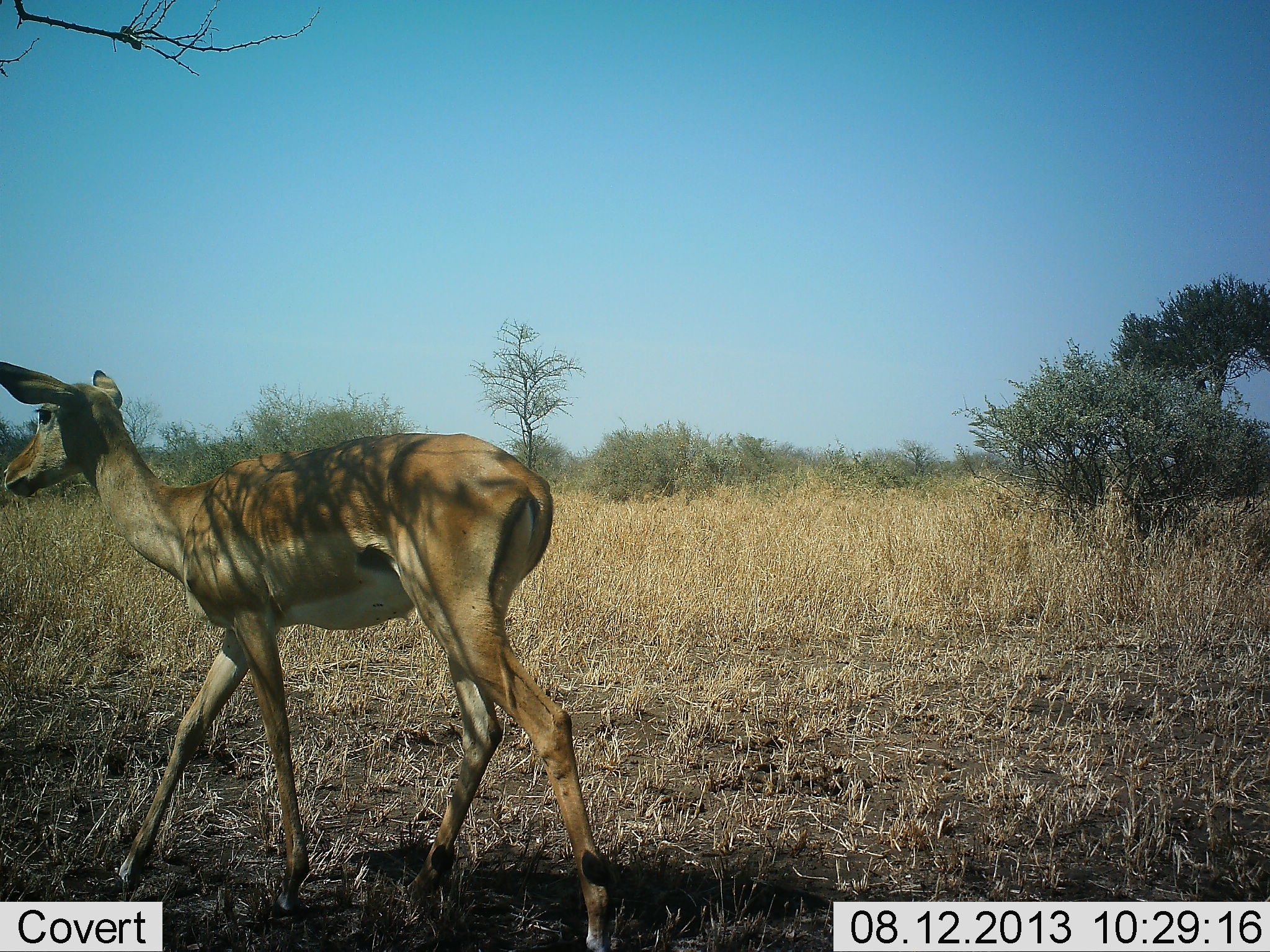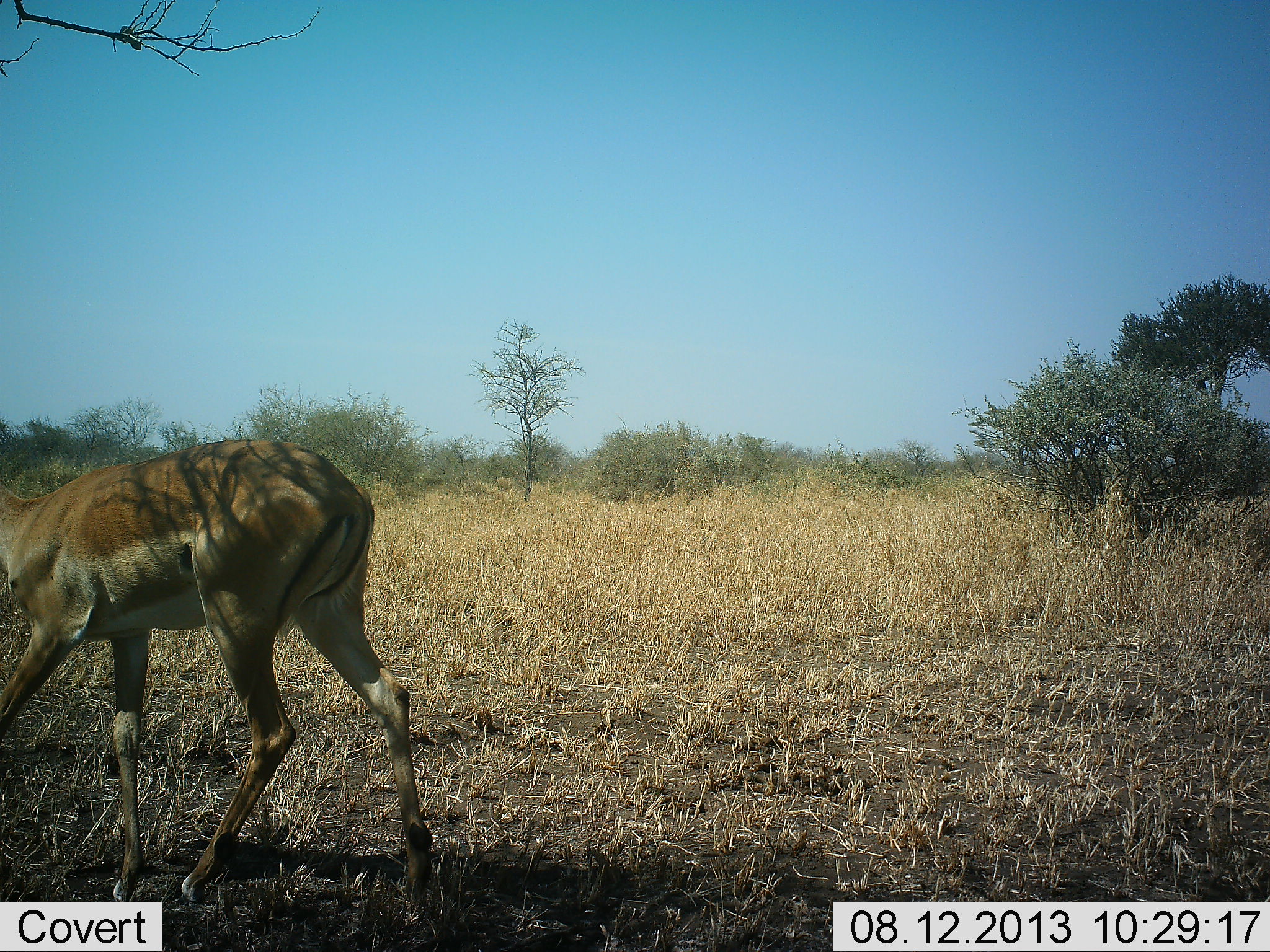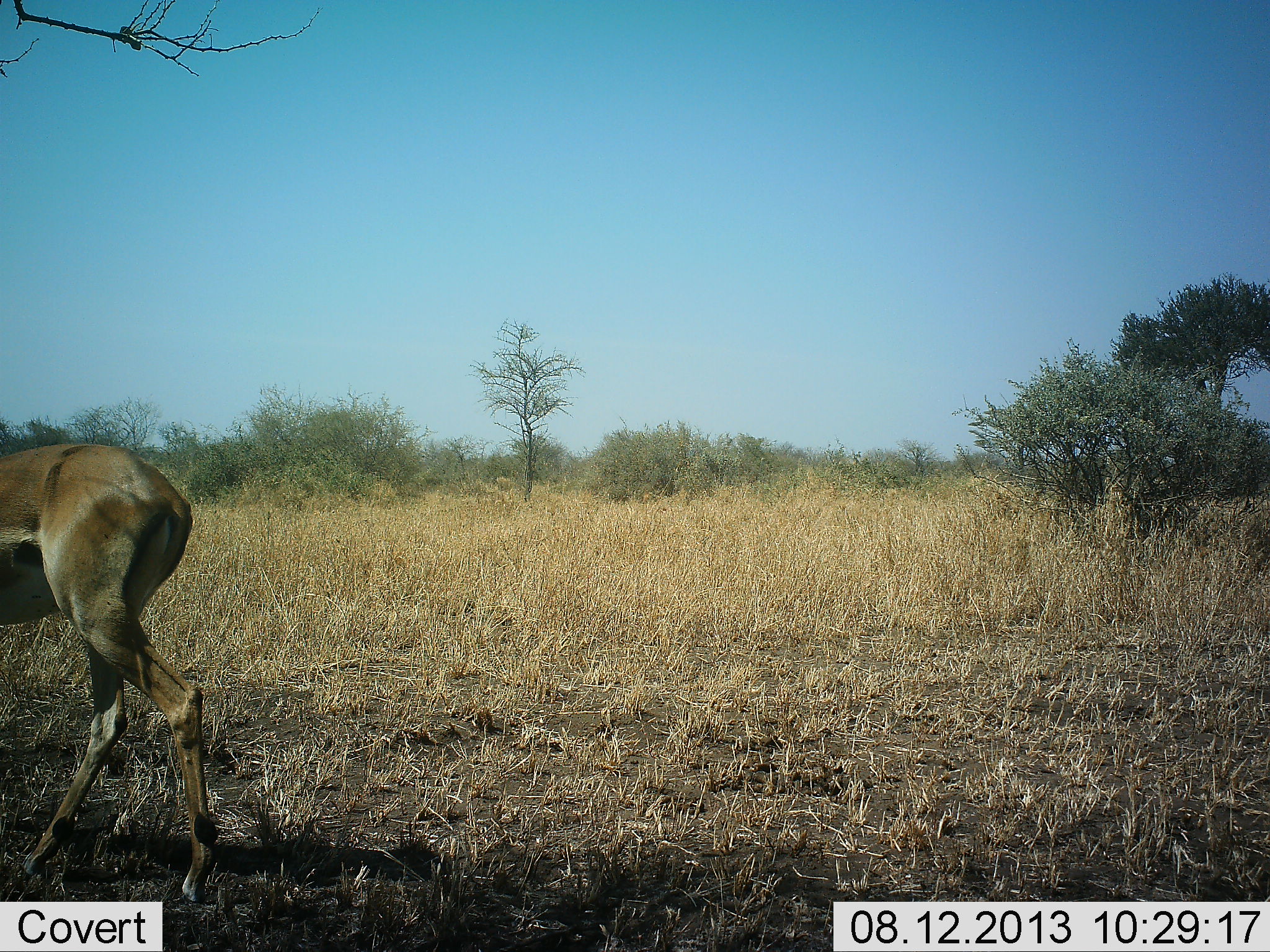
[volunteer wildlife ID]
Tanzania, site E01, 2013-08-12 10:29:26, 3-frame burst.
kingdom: Animalia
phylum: Chordata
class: Mammalia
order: Artiodactyla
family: Bovidae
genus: Aepyceros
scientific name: Aepyceros melampus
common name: impala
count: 1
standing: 8%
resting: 0%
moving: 100%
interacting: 0%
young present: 0%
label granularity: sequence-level